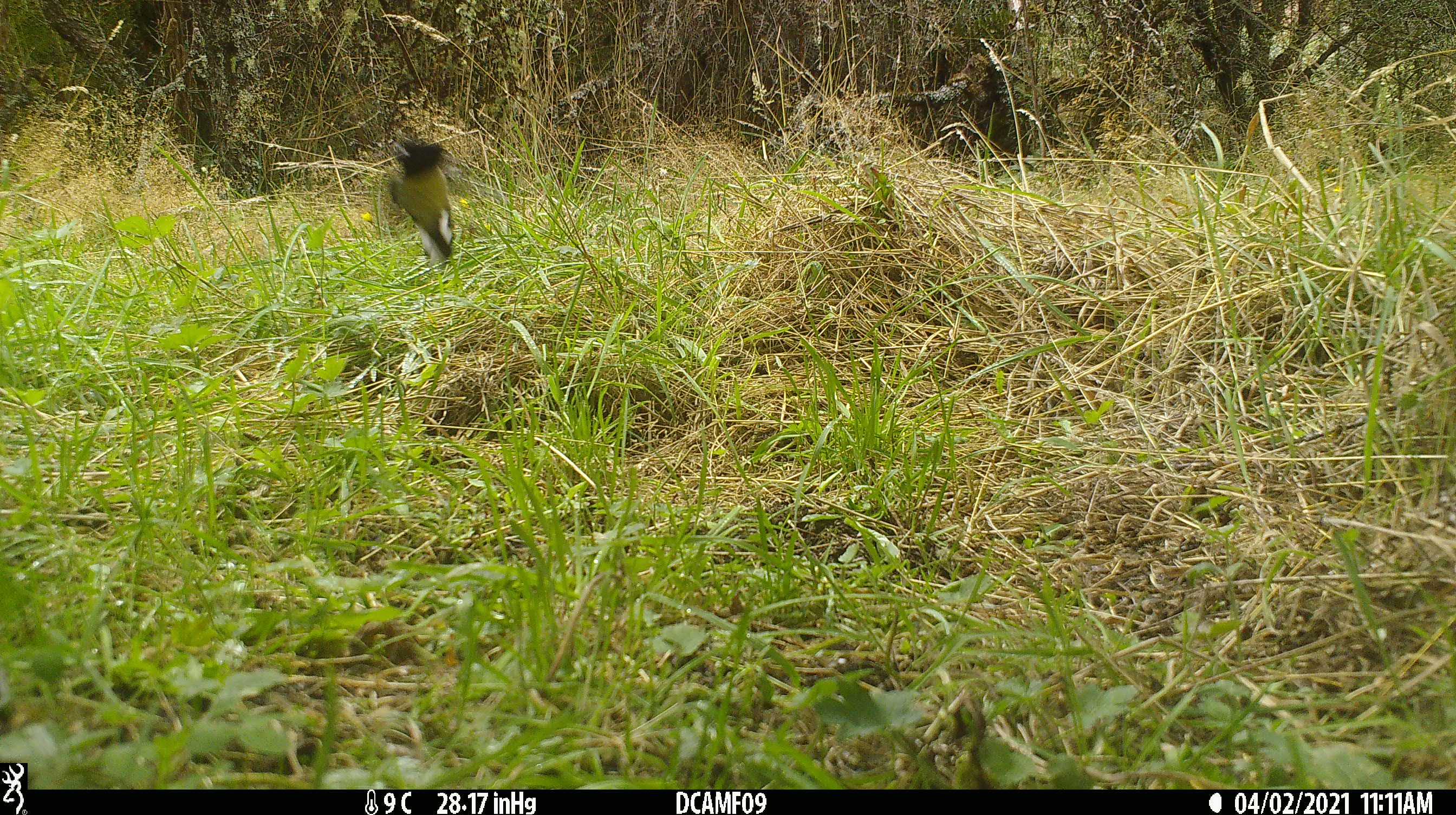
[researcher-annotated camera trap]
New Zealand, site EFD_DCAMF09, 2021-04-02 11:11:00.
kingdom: Animalia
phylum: Chordata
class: Aves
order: Passeriformes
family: Petroicidae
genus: Petroica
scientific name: Petroica macrocephala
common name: tomtit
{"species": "tomtit (Petroica macrocephala)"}